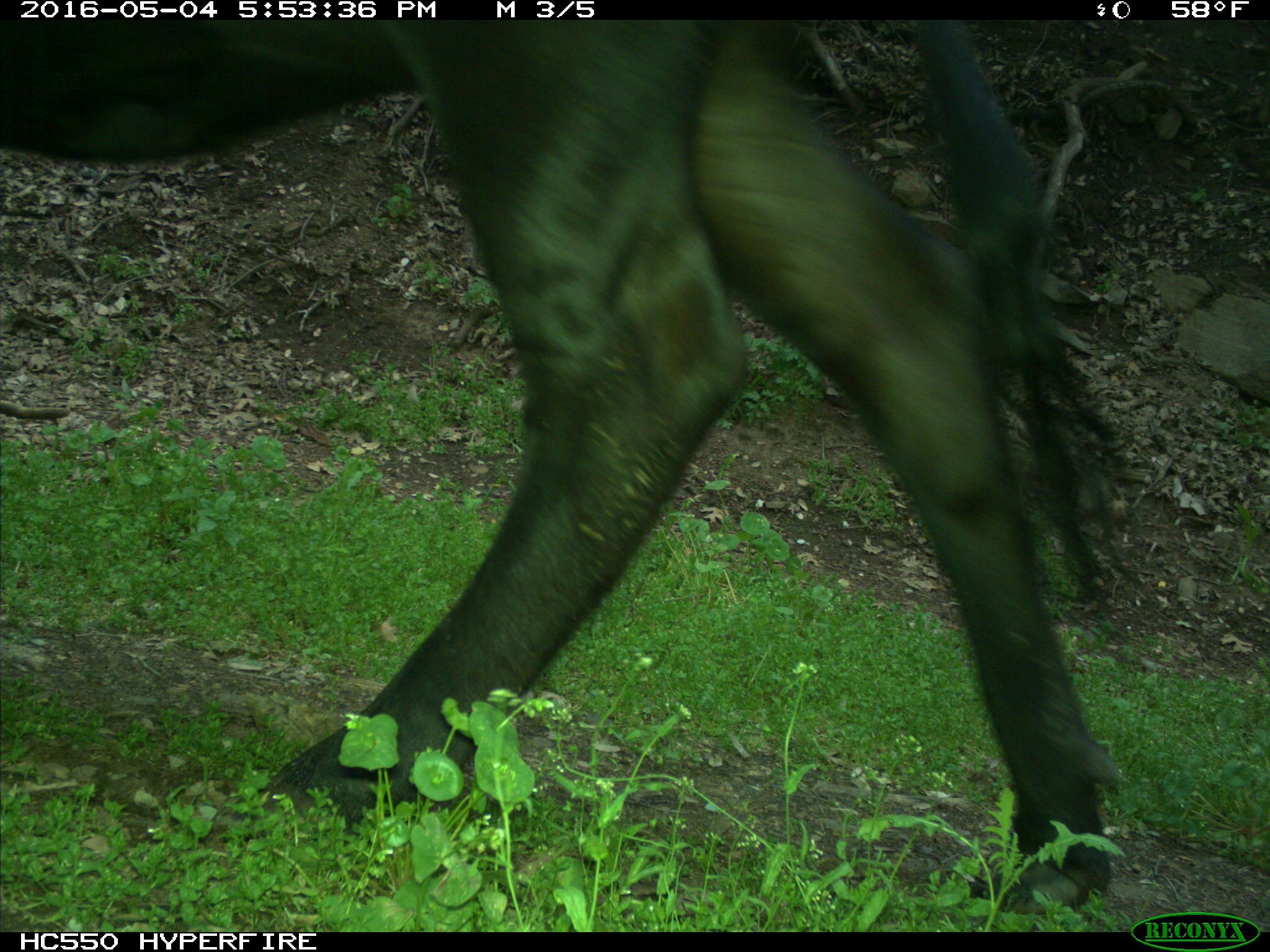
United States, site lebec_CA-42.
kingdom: Animalia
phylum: Chordata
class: Mammalia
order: Artiodactyla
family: Bovidae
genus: Bos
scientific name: Bos taurus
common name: domestic cow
Bos taurus (domestic cow).